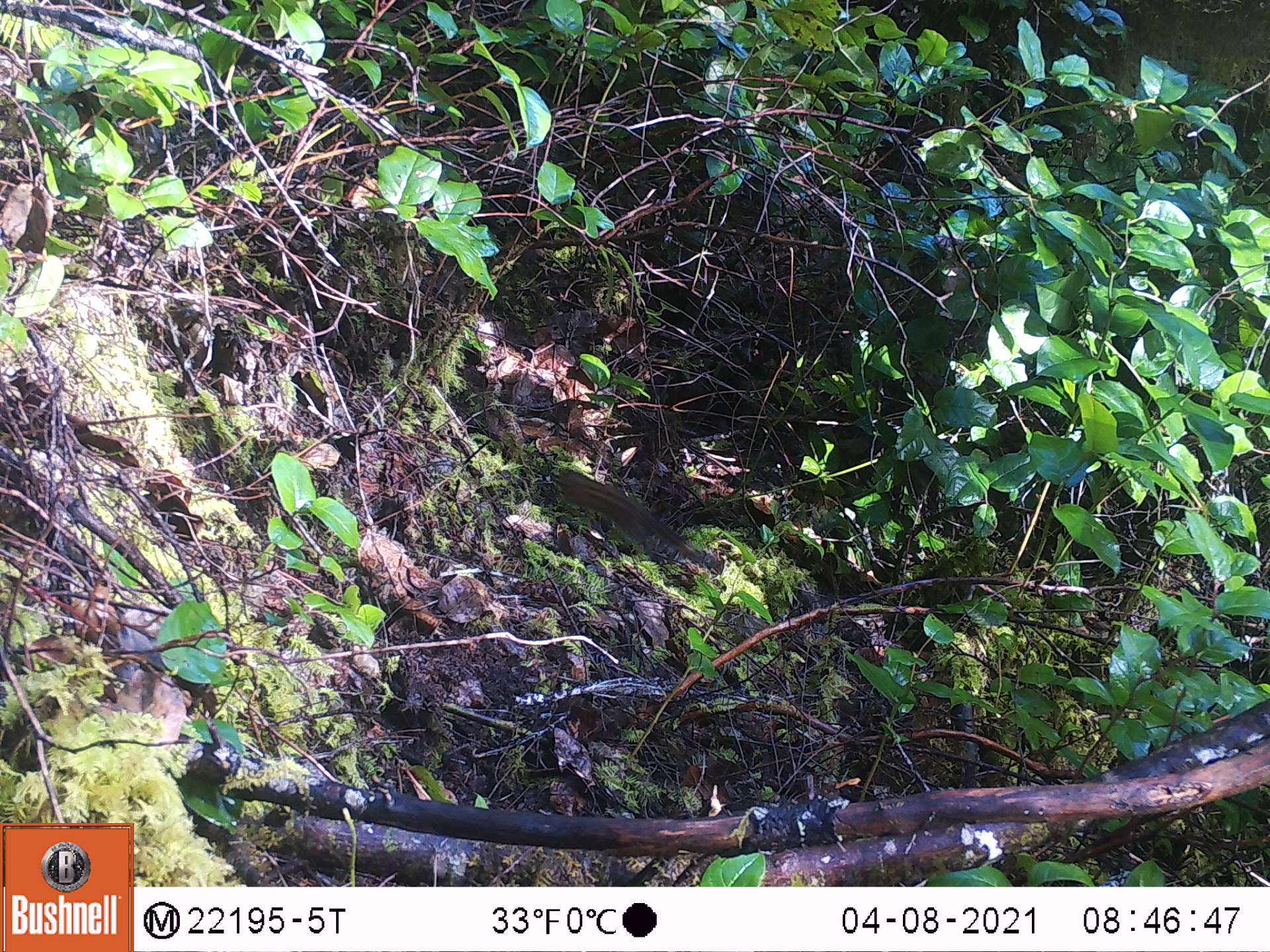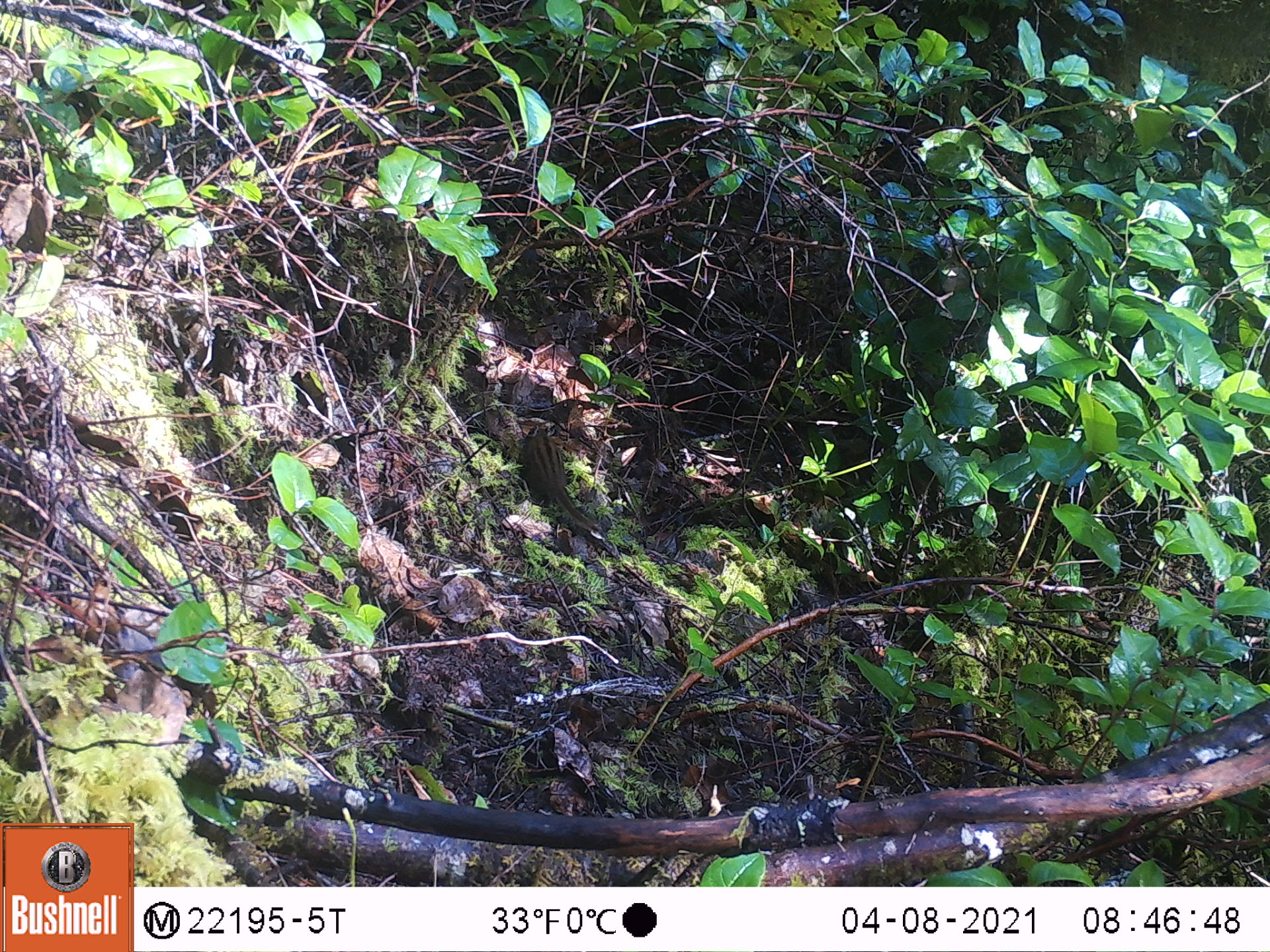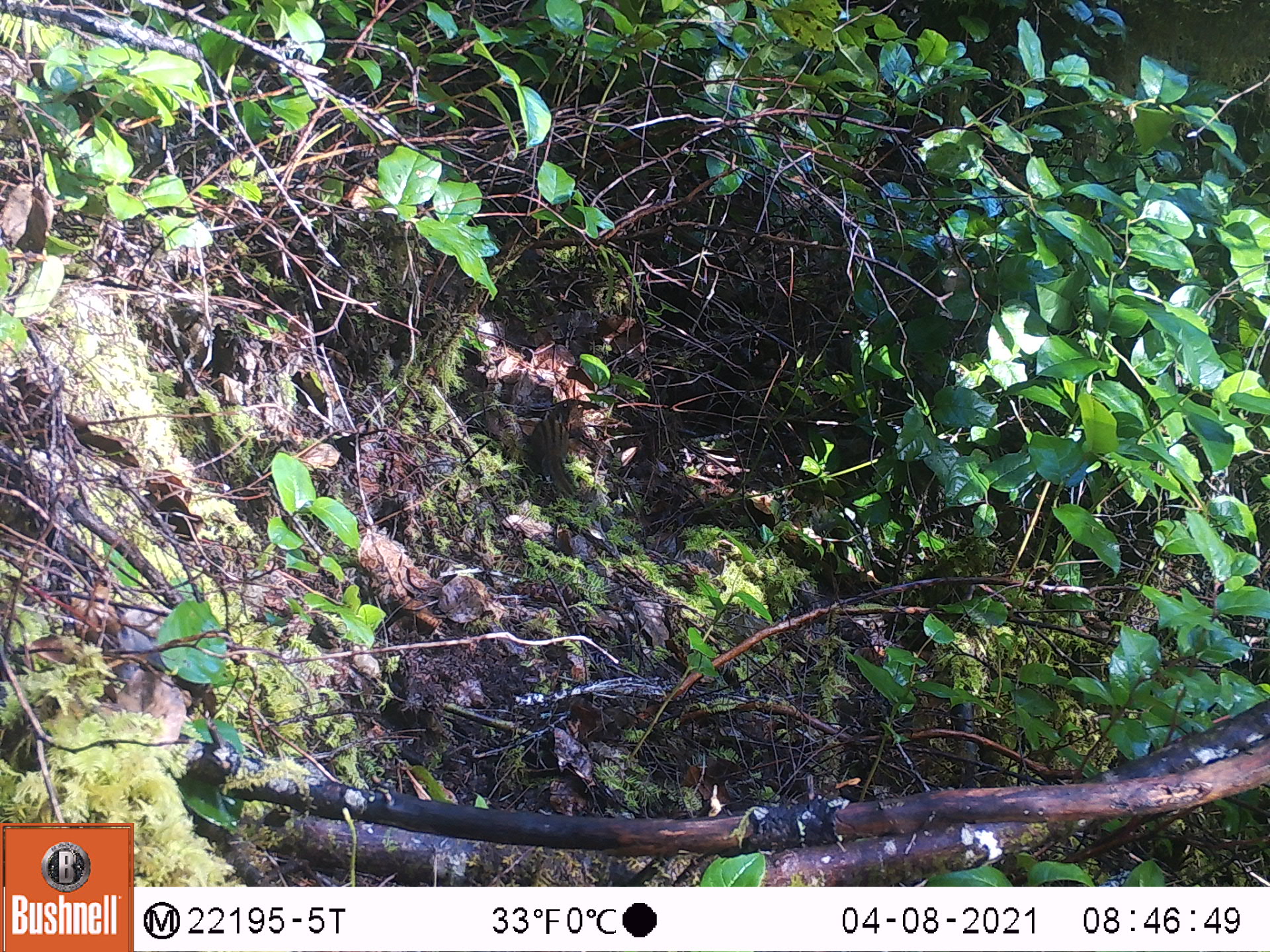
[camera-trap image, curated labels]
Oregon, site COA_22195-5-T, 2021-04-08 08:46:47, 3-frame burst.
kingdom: Animalia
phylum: Chordata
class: Mammalia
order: Rodentia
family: Sciuridae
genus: Neotamias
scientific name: Neotamias townsendii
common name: townsend's chipmunk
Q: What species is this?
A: Townsend's chipmunk (Neotamias townsendii).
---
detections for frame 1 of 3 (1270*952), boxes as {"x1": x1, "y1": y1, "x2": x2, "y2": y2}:
townsend's chipmunk: {"x1": 517, "y1": 451, "x2": 727, "y2": 586}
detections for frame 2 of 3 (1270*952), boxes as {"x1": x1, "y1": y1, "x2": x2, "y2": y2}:
townsend's chipmunk: {"x1": 501, "y1": 411, "x2": 616, "y2": 546}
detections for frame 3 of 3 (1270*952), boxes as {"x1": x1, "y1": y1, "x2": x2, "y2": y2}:
townsend's chipmunk: {"x1": 506, "y1": 391, "x2": 606, "y2": 529}